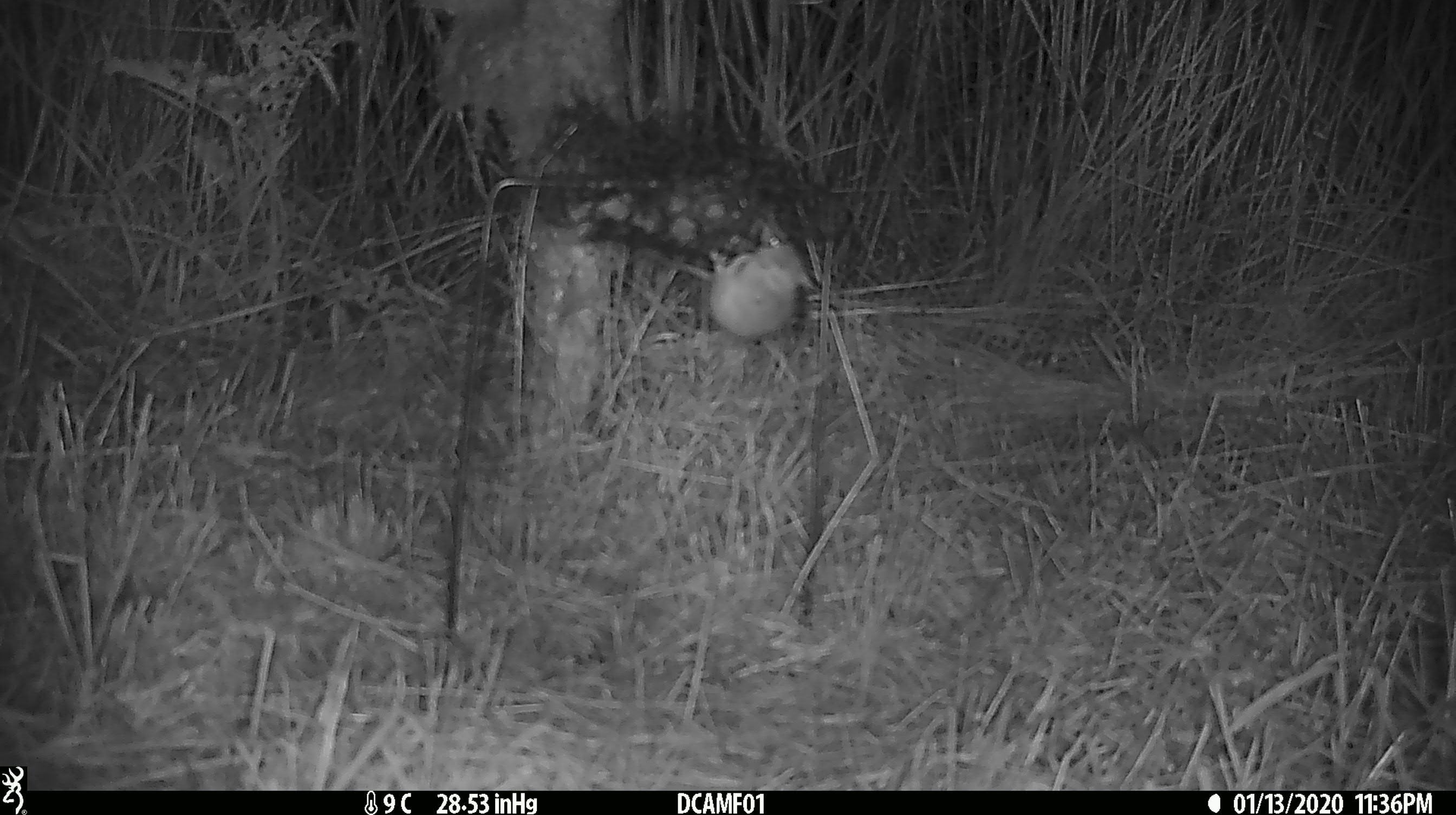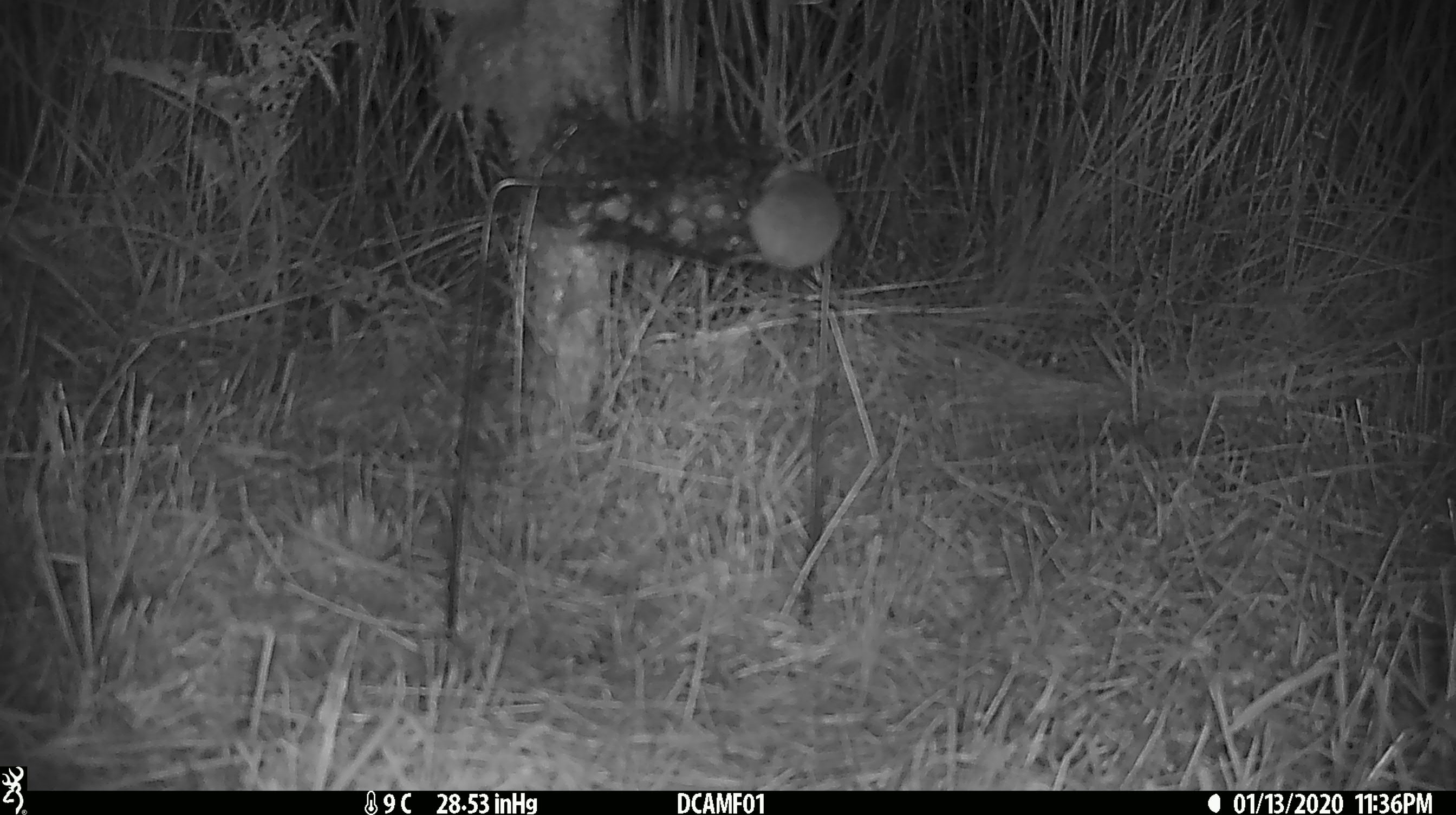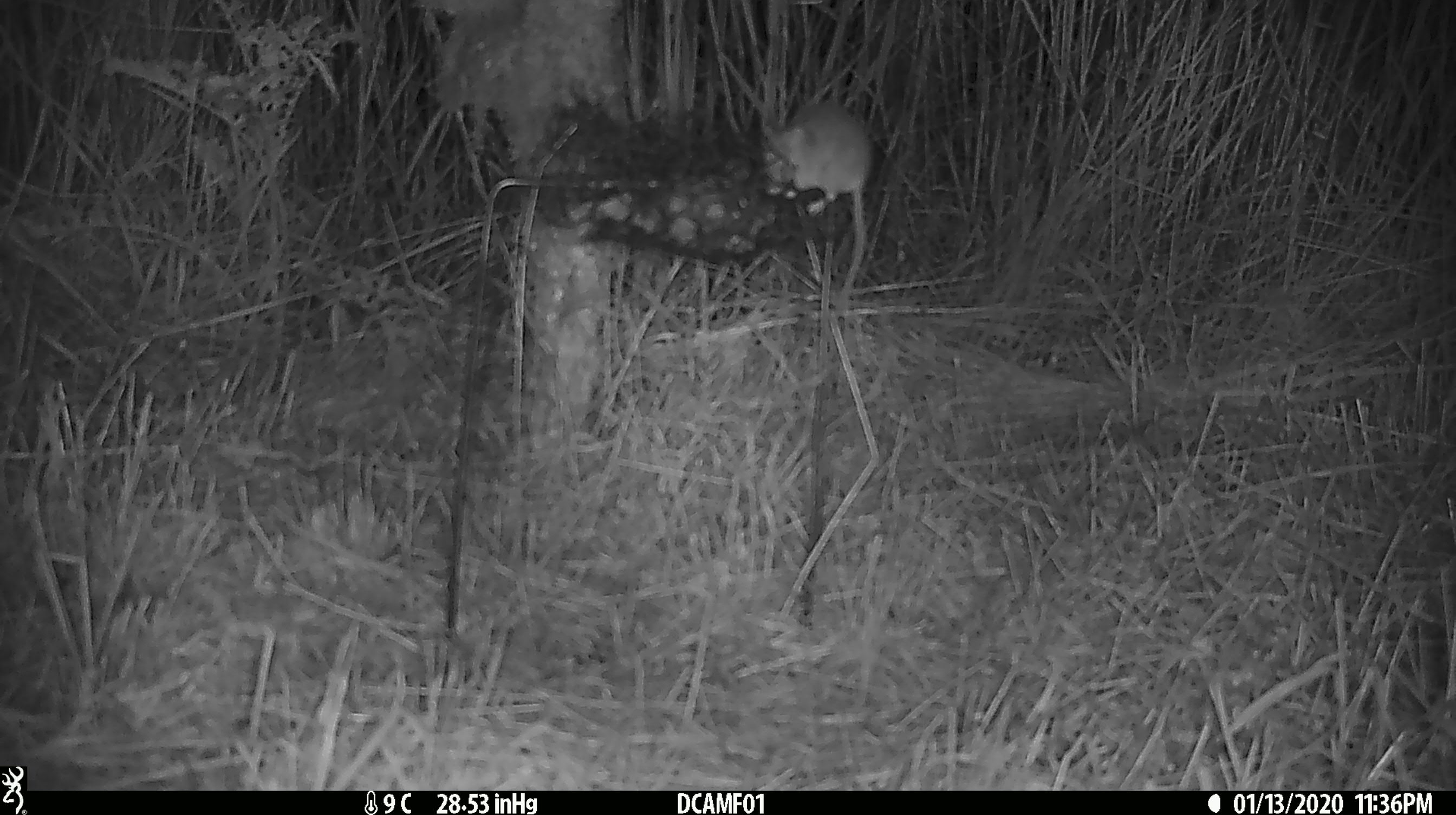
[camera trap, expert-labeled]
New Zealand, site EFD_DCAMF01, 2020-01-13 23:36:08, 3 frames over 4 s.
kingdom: Animalia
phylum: Chordata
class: Mammalia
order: Rodentia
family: Muridae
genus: Mus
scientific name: Mus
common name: mouse